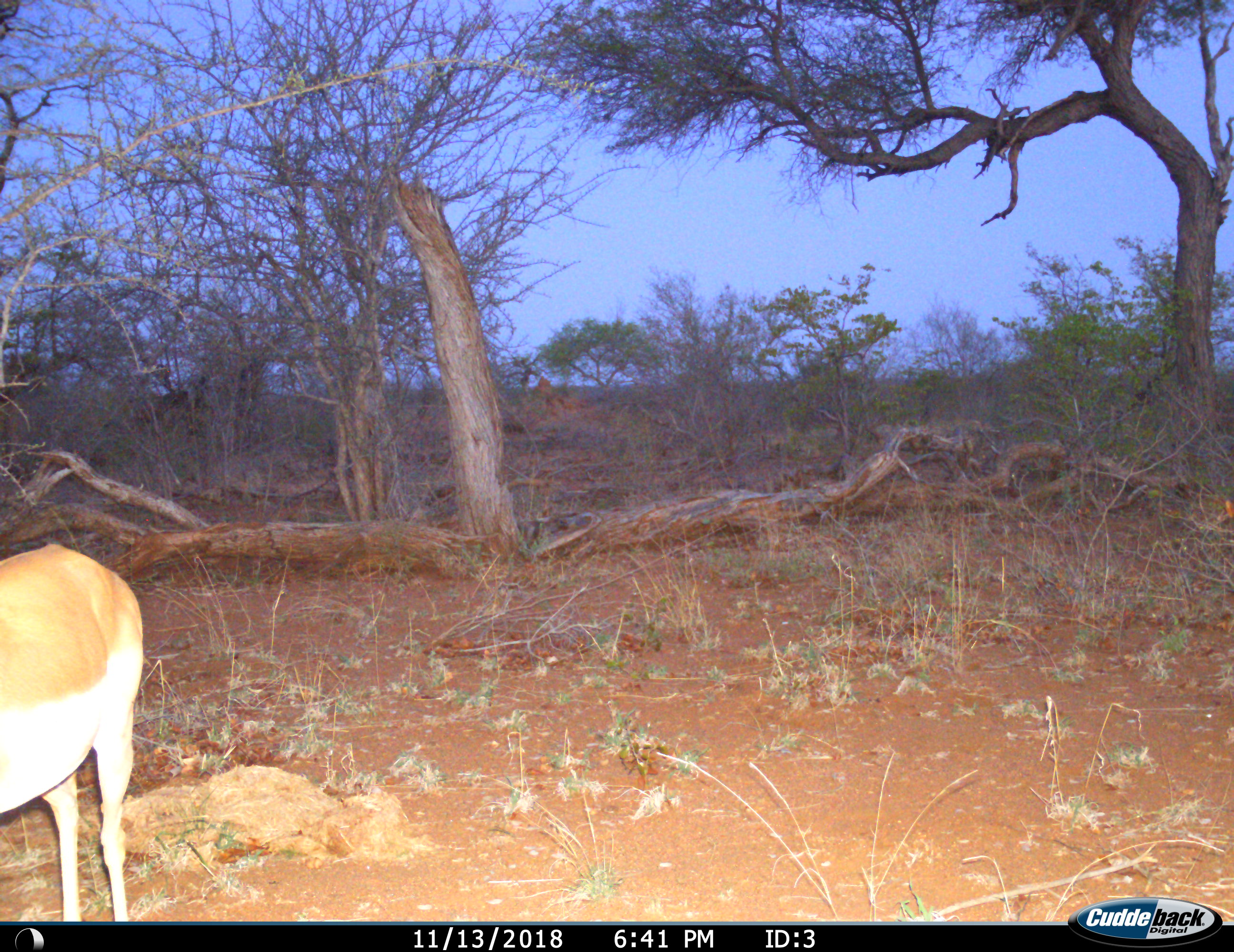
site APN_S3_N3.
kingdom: Animalia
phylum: Chordata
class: Mammalia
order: Artiodactyla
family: Bovidae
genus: Aepyceros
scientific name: Aepyceros melampus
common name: impala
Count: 1.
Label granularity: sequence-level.